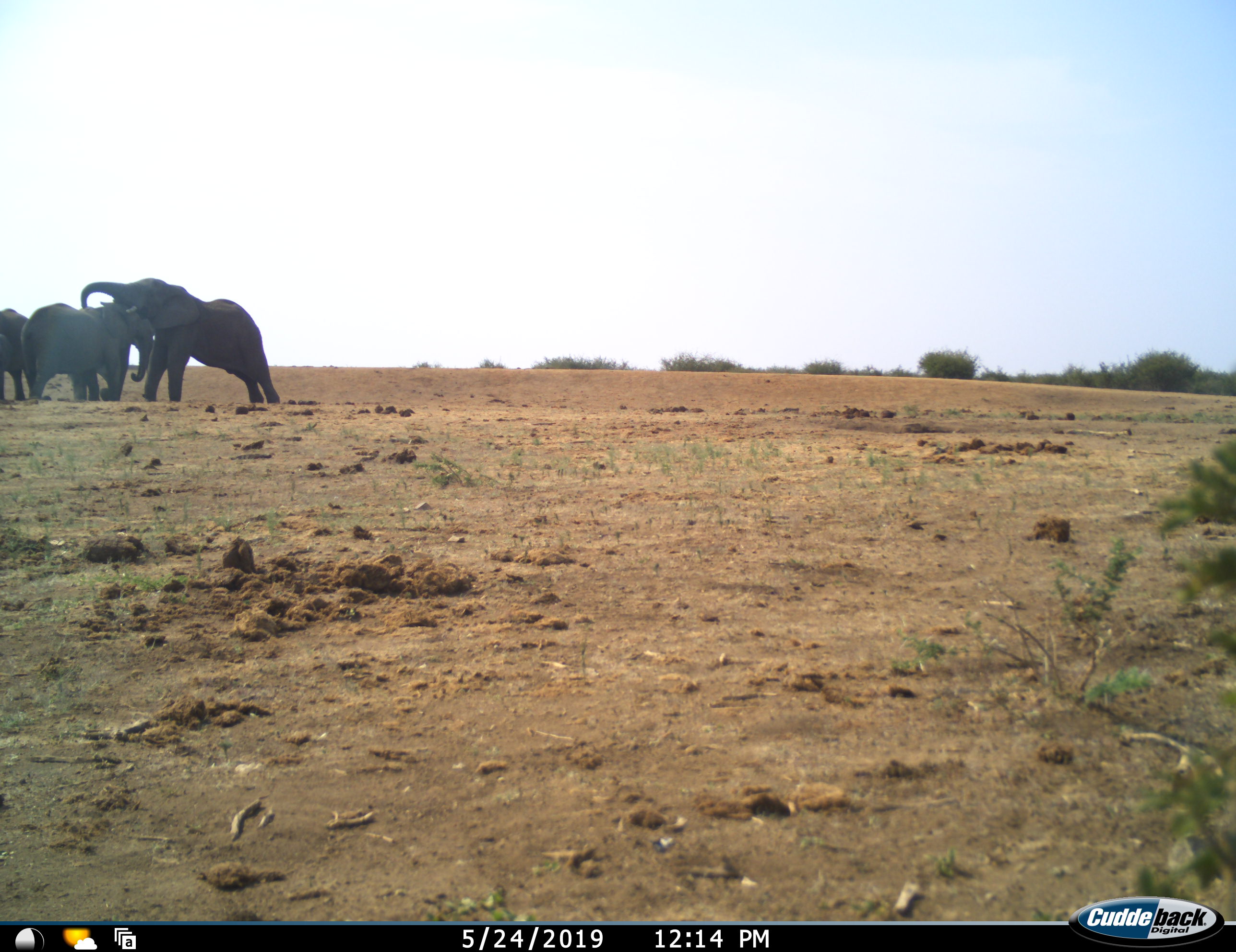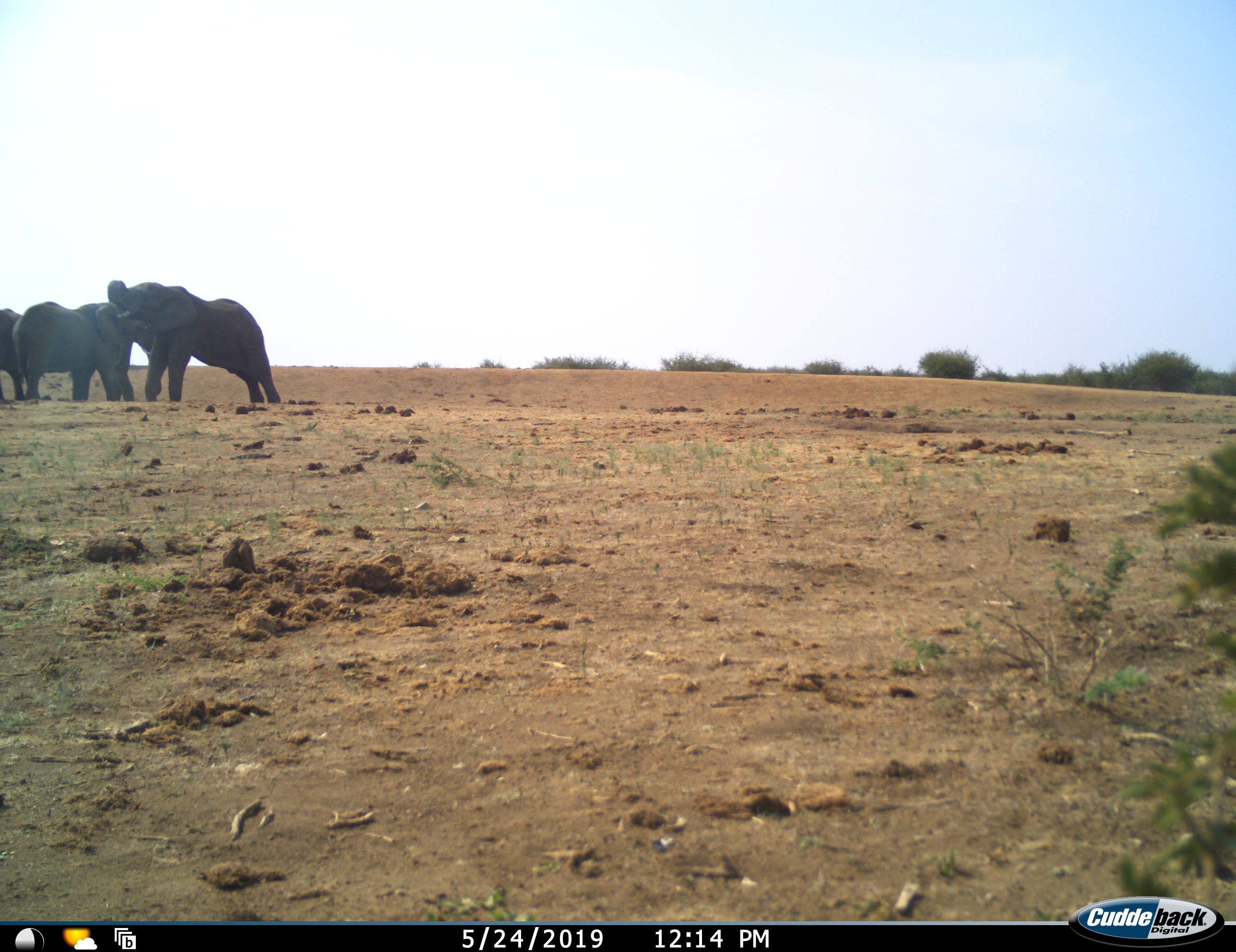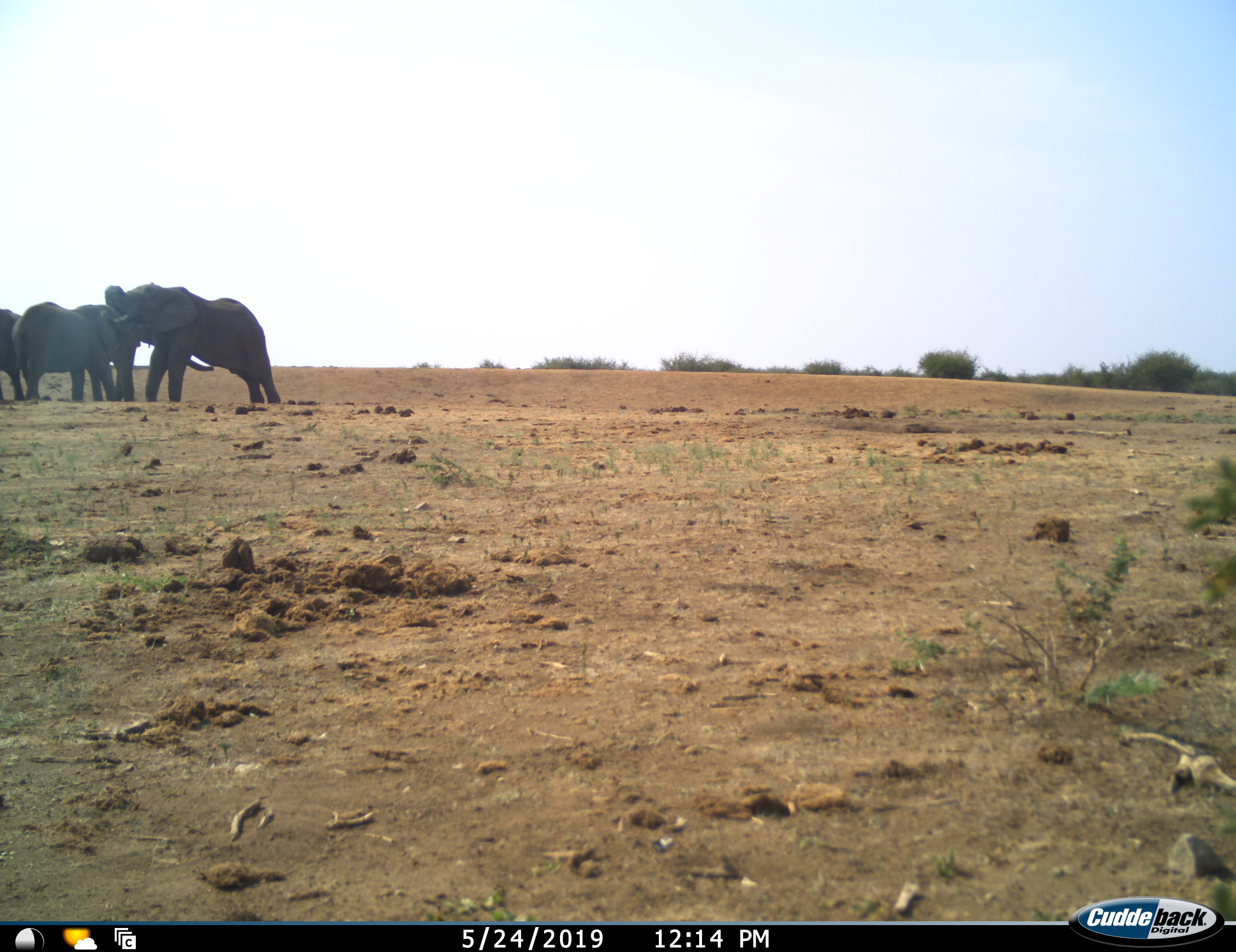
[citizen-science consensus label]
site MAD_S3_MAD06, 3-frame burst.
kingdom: Animalia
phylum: Chordata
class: Mammalia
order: Proboscidea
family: Elephantidae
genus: Loxodonta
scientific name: Loxodonta africana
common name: african bush elephant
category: elephant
Elephant (african bush elephant) (Loxodonta africana), count 3. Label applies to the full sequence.